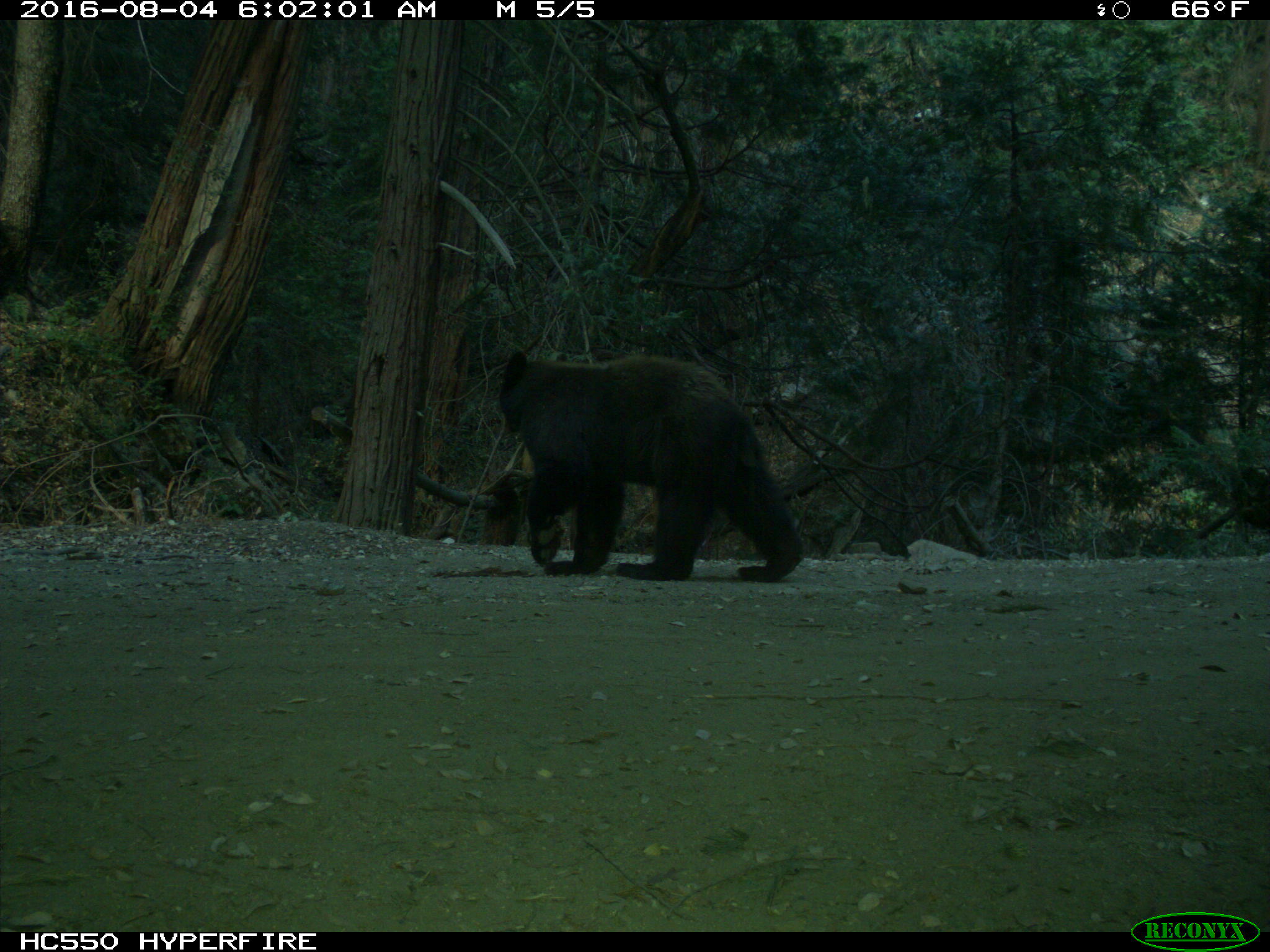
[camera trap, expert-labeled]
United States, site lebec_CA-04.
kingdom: Animalia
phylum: Chordata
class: Mammalia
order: Carnivora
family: Ursidae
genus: Ursus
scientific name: Ursus americanus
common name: american black bear